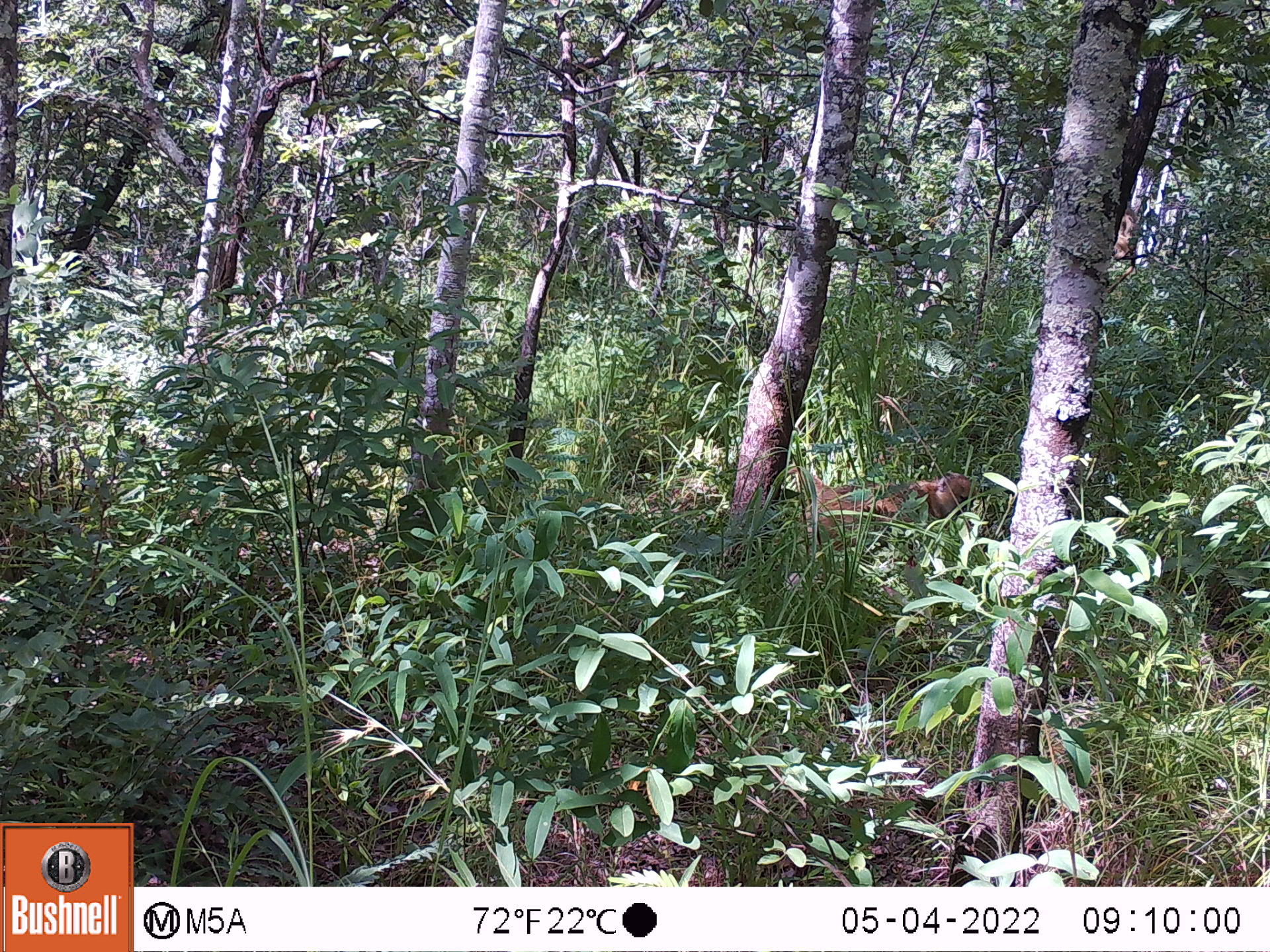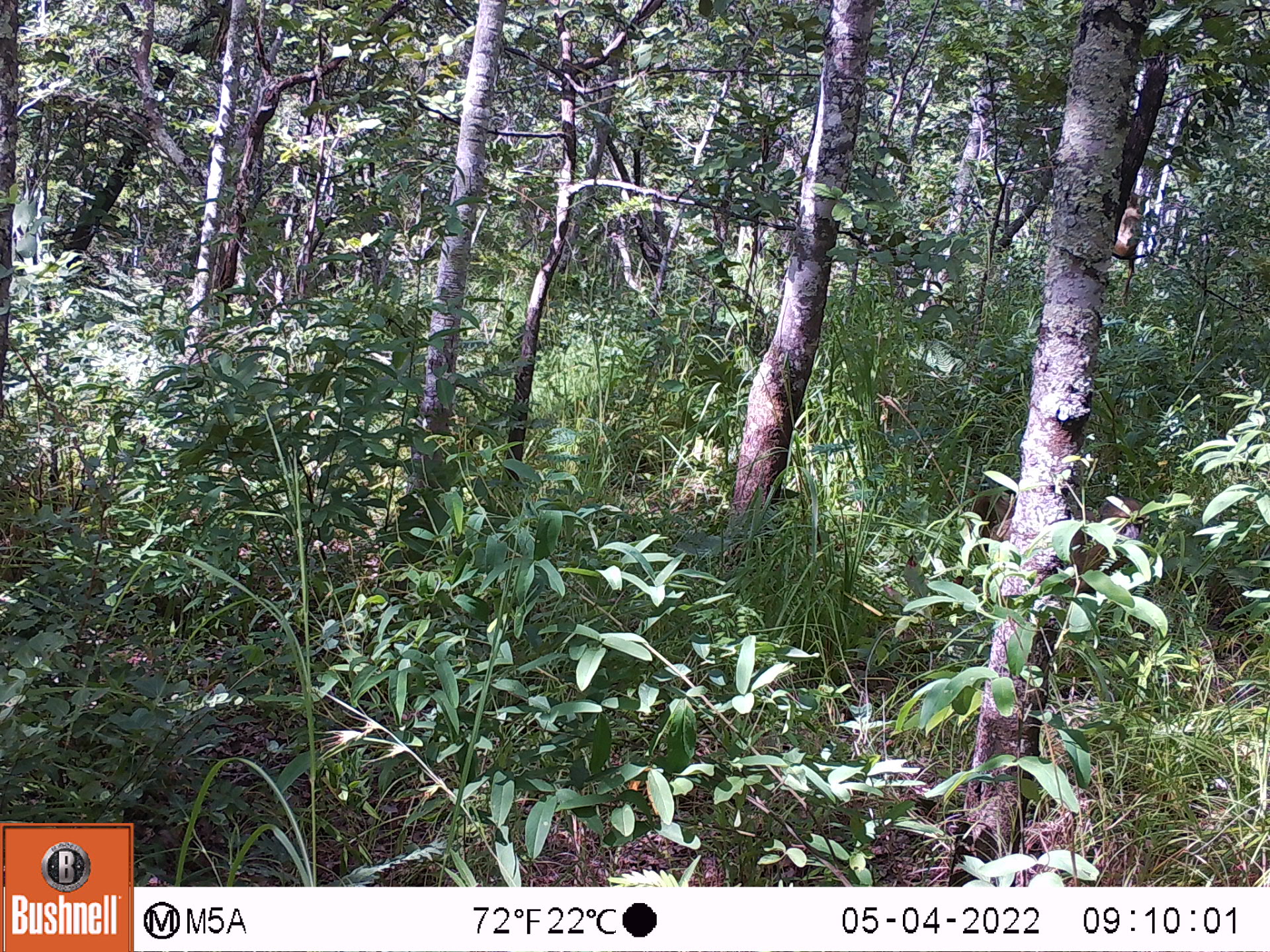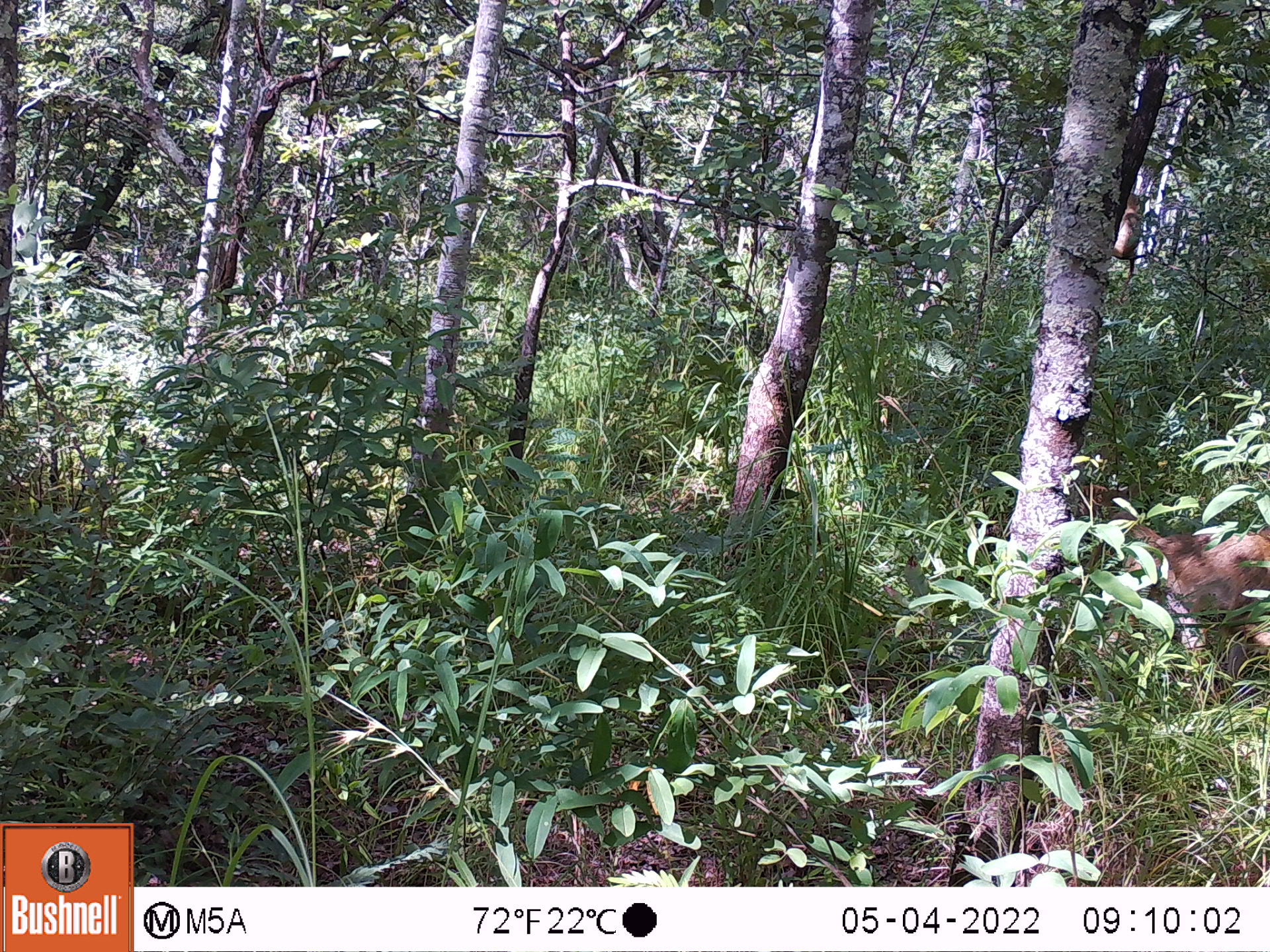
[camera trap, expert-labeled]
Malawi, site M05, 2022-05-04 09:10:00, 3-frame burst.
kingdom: Animalia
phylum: Chordata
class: Mammalia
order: Primates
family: Cercopithecidae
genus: Papio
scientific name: Papio cynocephalus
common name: yellow baboon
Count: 1.